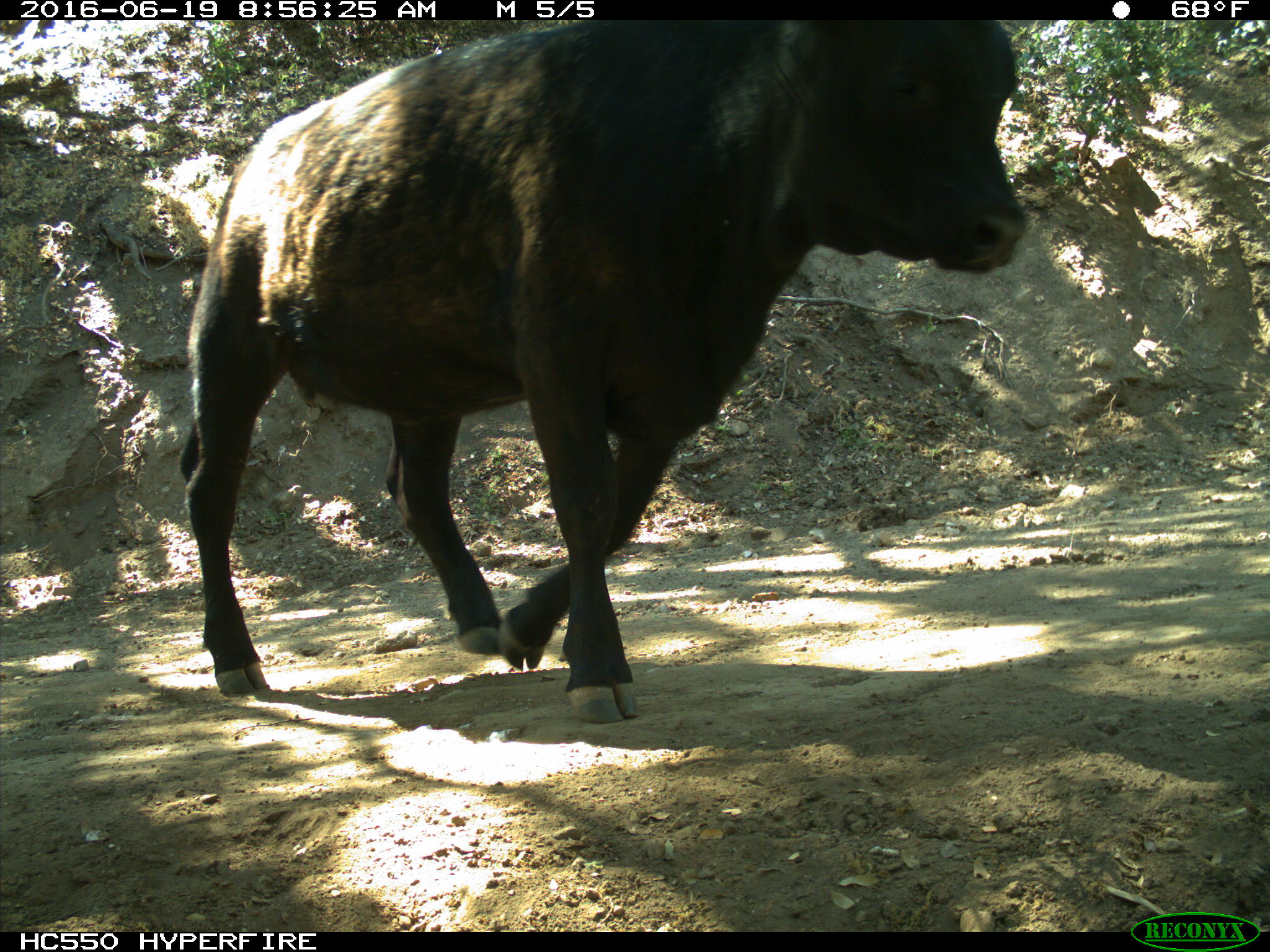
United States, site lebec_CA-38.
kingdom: Animalia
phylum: Chordata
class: Mammalia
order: Artiodactyla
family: Bovidae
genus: Bos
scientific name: Bos taurus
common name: domestic cow